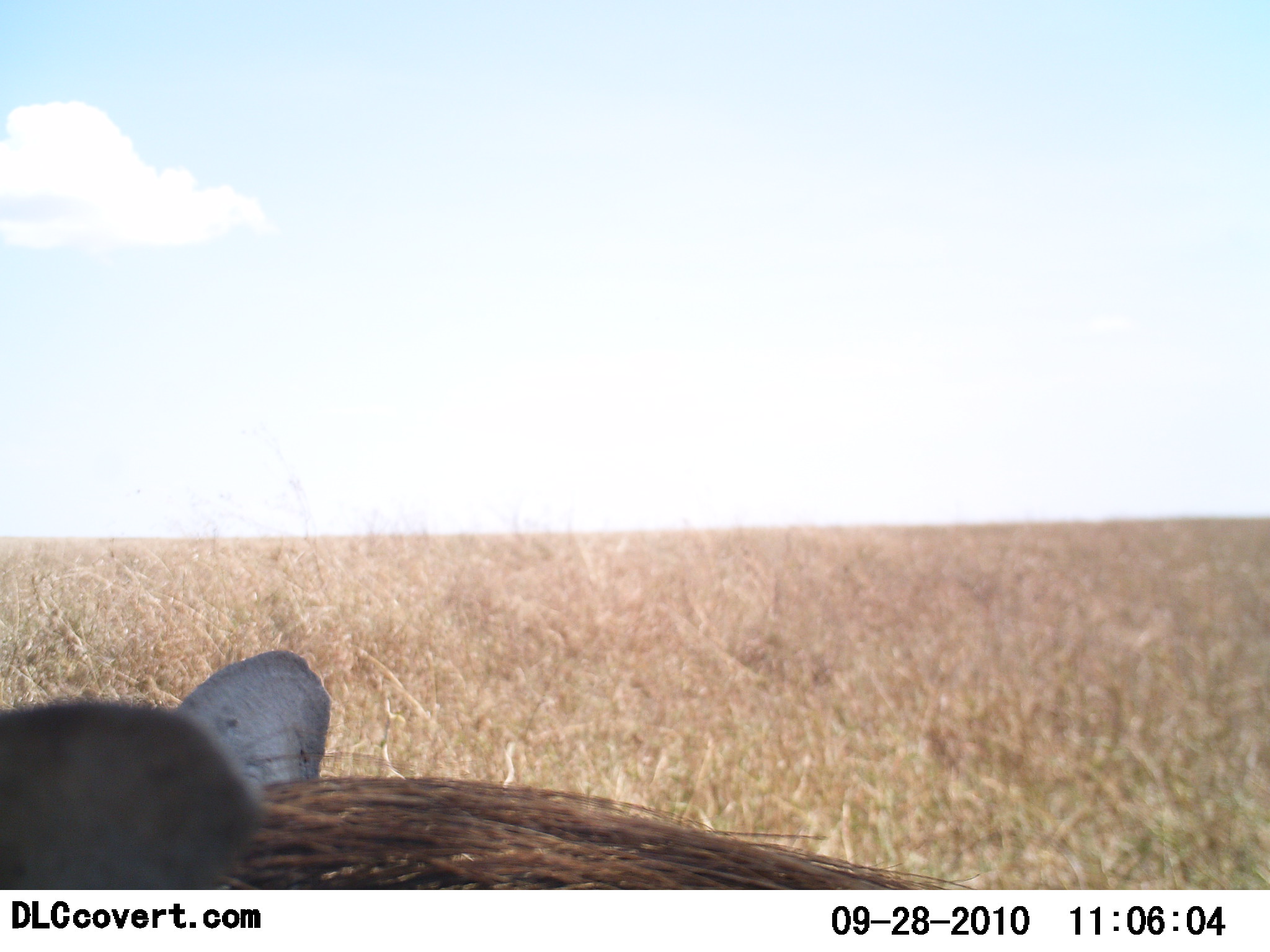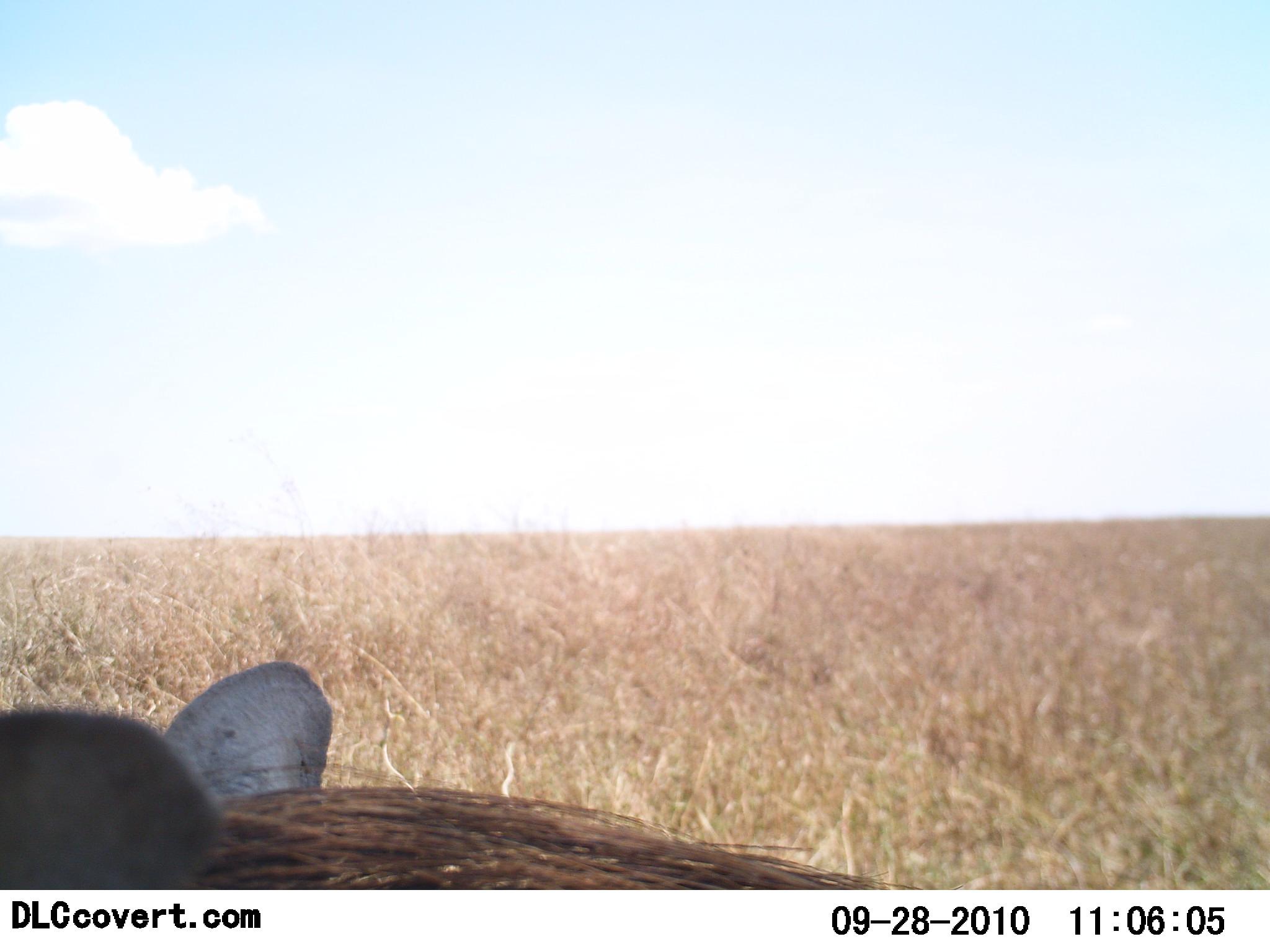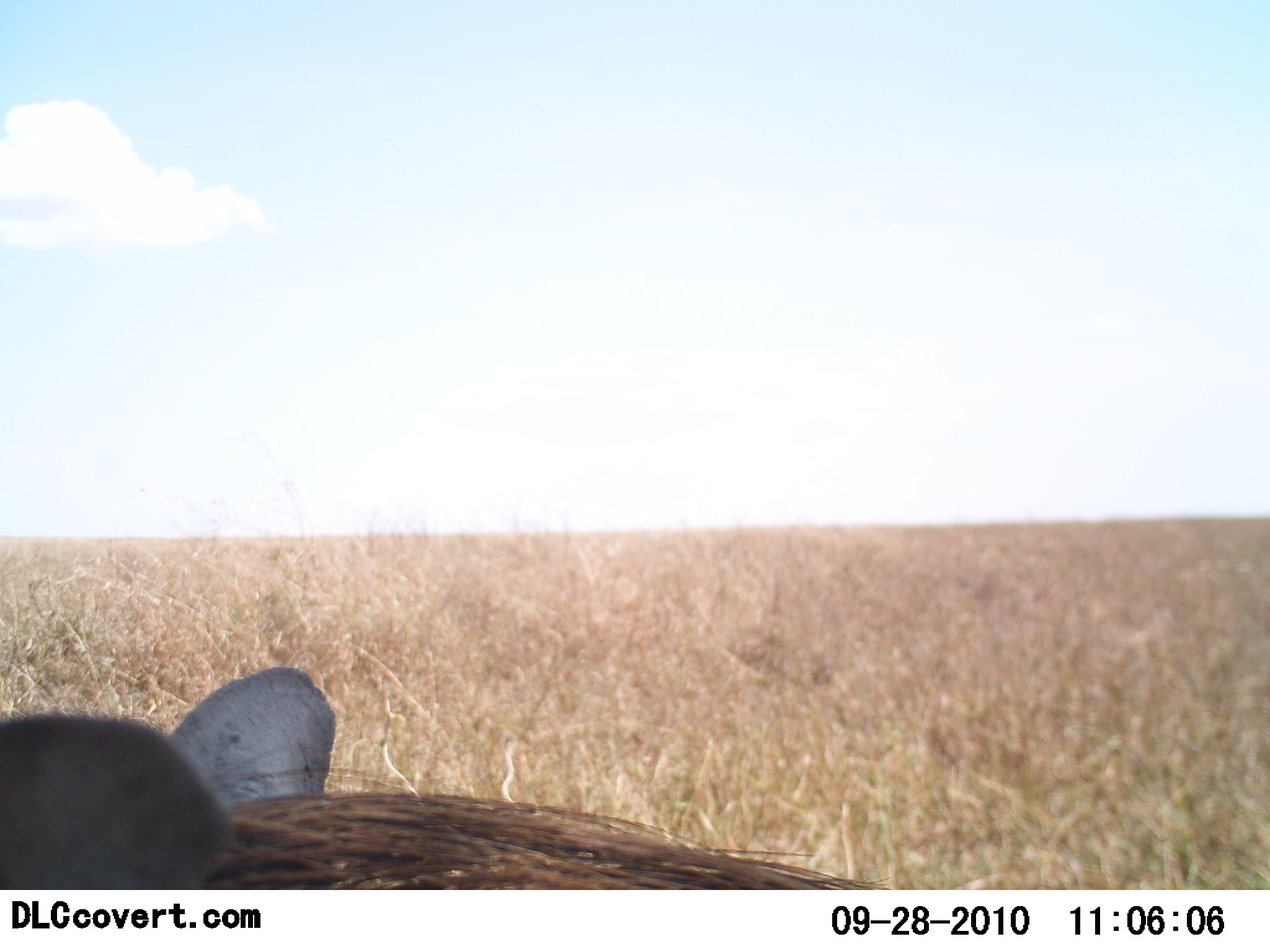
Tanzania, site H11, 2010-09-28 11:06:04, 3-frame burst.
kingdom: Animalia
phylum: Chordata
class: Mammalia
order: Artiodactyla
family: Suidae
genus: Phacochoerus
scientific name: Phacochoerus africanus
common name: warthog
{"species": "warthog (Phacochoerus africanus)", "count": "1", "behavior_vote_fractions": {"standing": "64%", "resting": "18%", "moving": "18%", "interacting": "0%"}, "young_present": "0%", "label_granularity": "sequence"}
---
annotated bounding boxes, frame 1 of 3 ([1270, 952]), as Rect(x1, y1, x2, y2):
animal: Rect(0, 648, 978, 891)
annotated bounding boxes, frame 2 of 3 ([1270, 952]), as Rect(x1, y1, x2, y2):
animal: Rect(0, 659, 912, 890)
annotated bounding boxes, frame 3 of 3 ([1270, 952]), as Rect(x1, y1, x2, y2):
animal: Rect(0, 666, 891, 891)